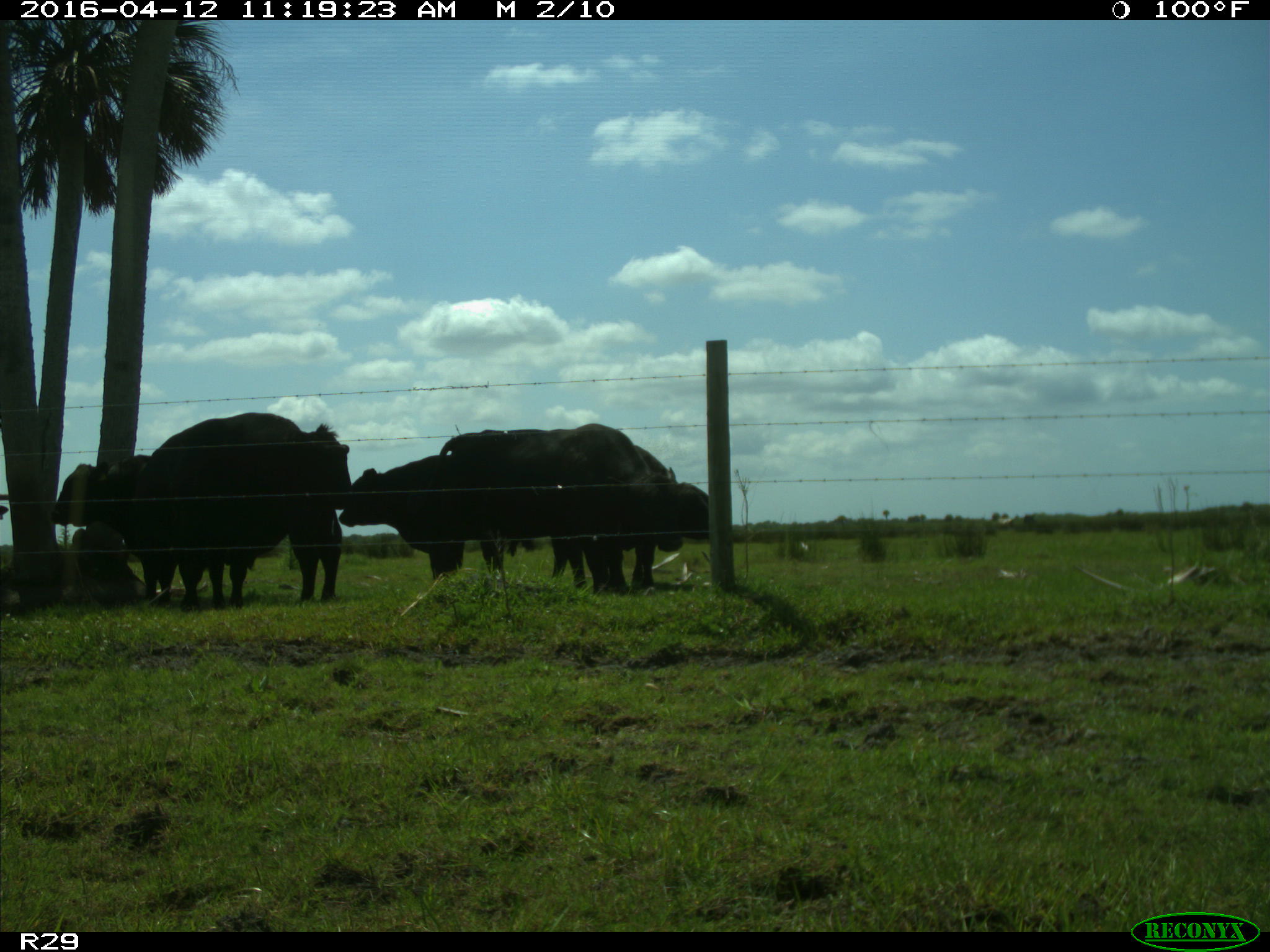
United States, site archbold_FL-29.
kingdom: Animalia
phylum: Chordata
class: Mammalia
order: Artiodactyla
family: Bovidae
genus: Bos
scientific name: Bos taurus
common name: domestic cow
Bos taurus (domestic cow).